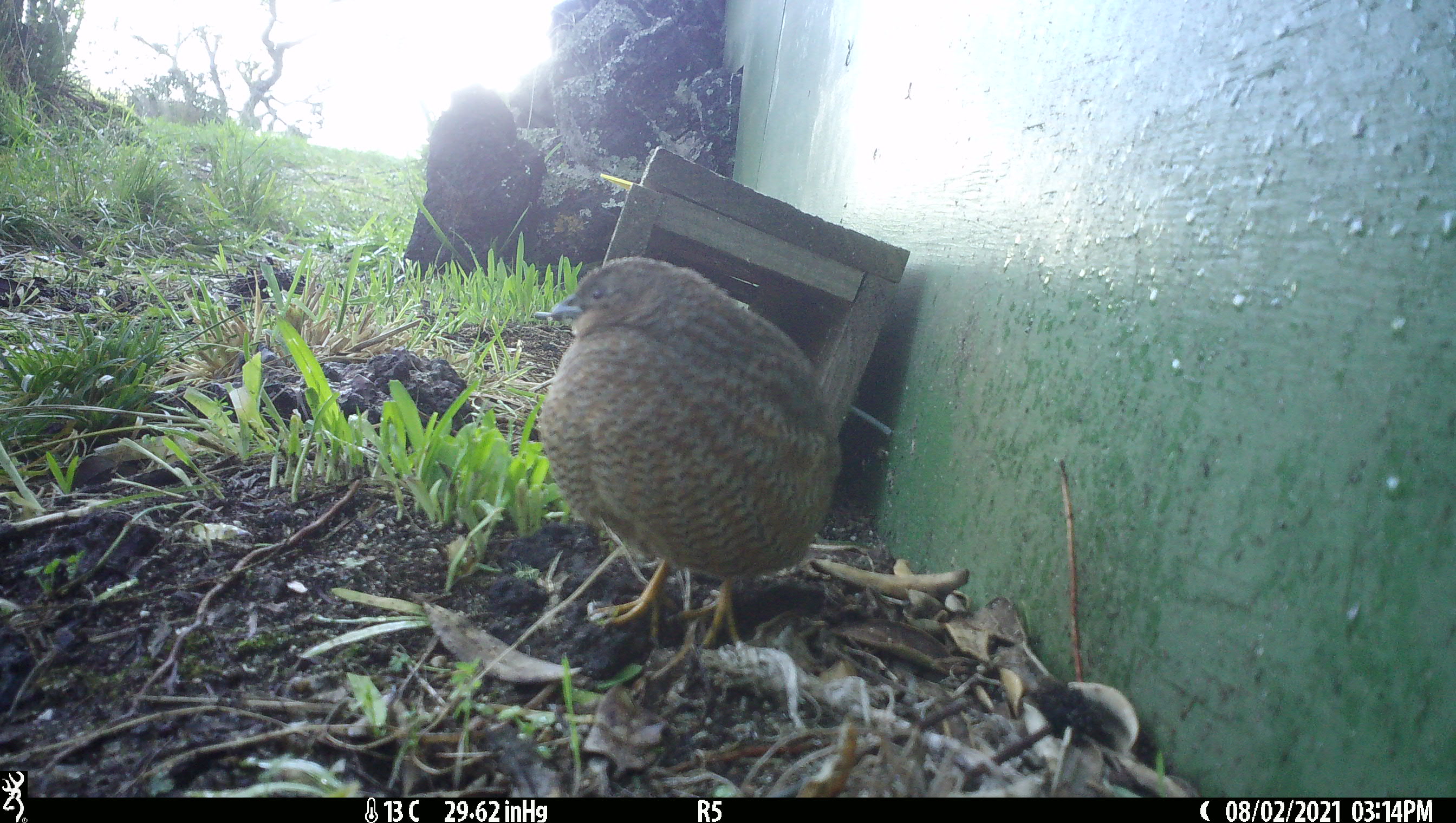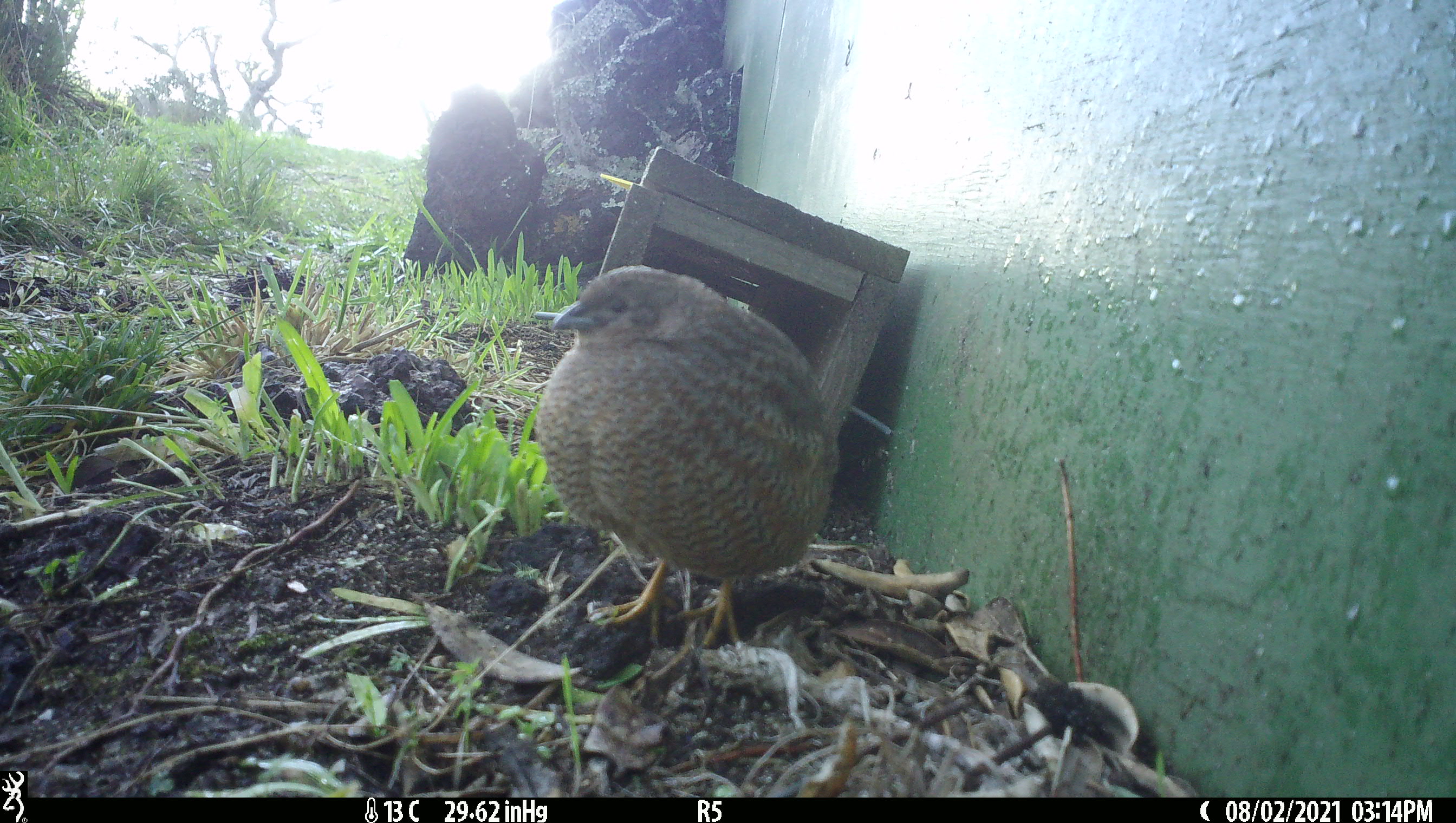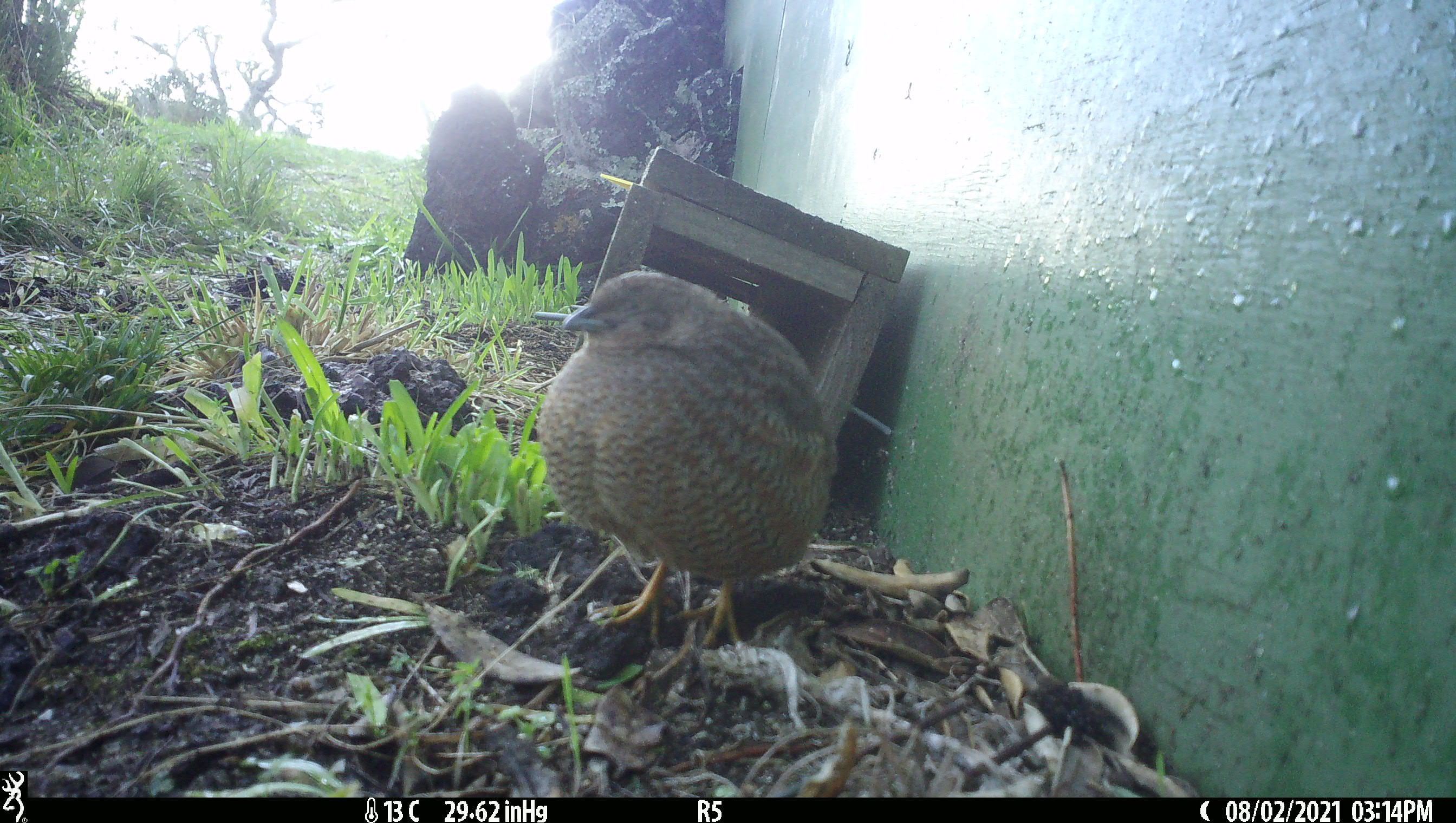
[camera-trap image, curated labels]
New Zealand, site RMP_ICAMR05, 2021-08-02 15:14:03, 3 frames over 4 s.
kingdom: Animalia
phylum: Chordata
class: Aves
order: Galliformes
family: Phasianidae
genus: Synoicus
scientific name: Synoicus ypsilophorus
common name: brown quail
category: quail brown